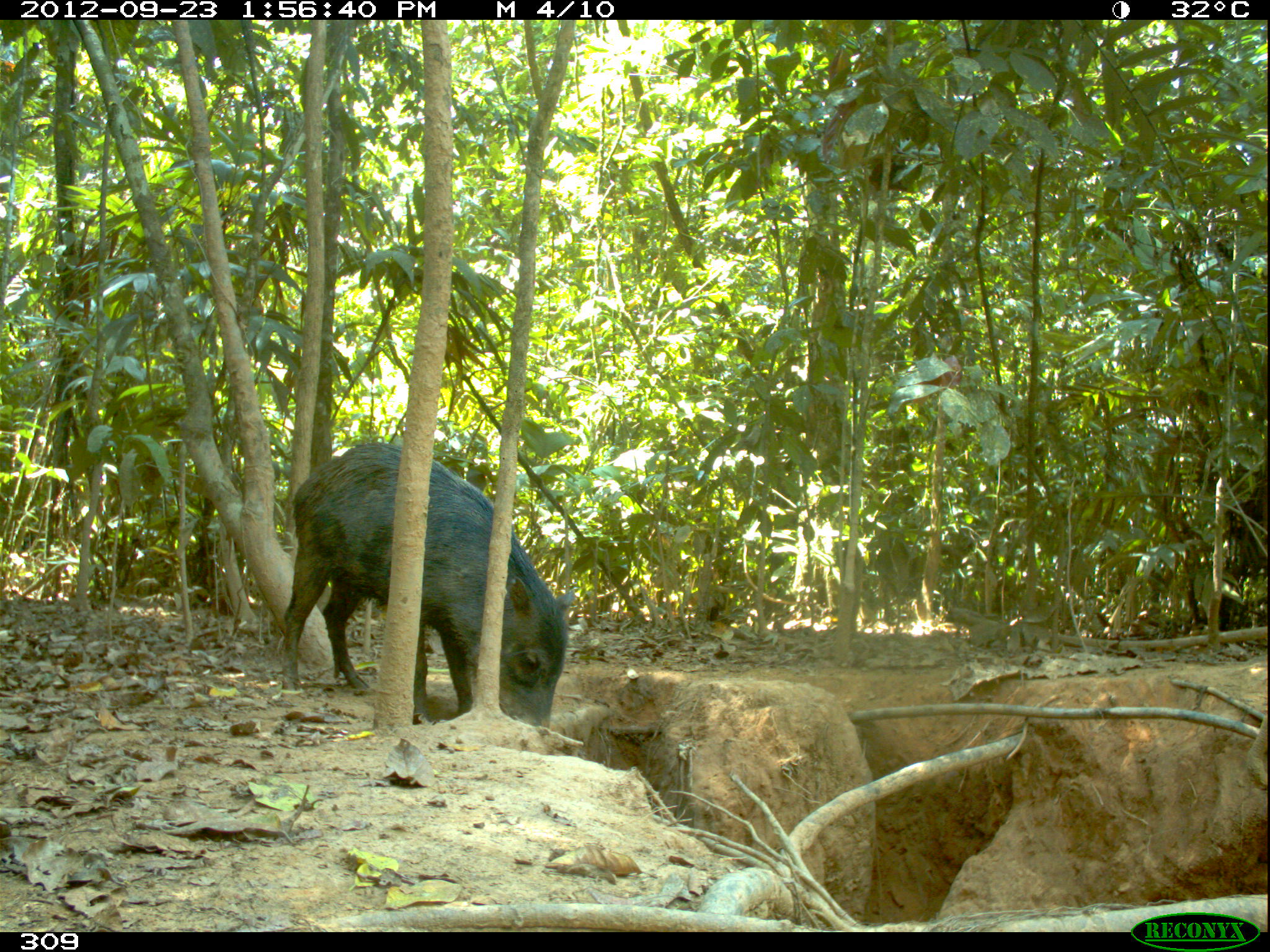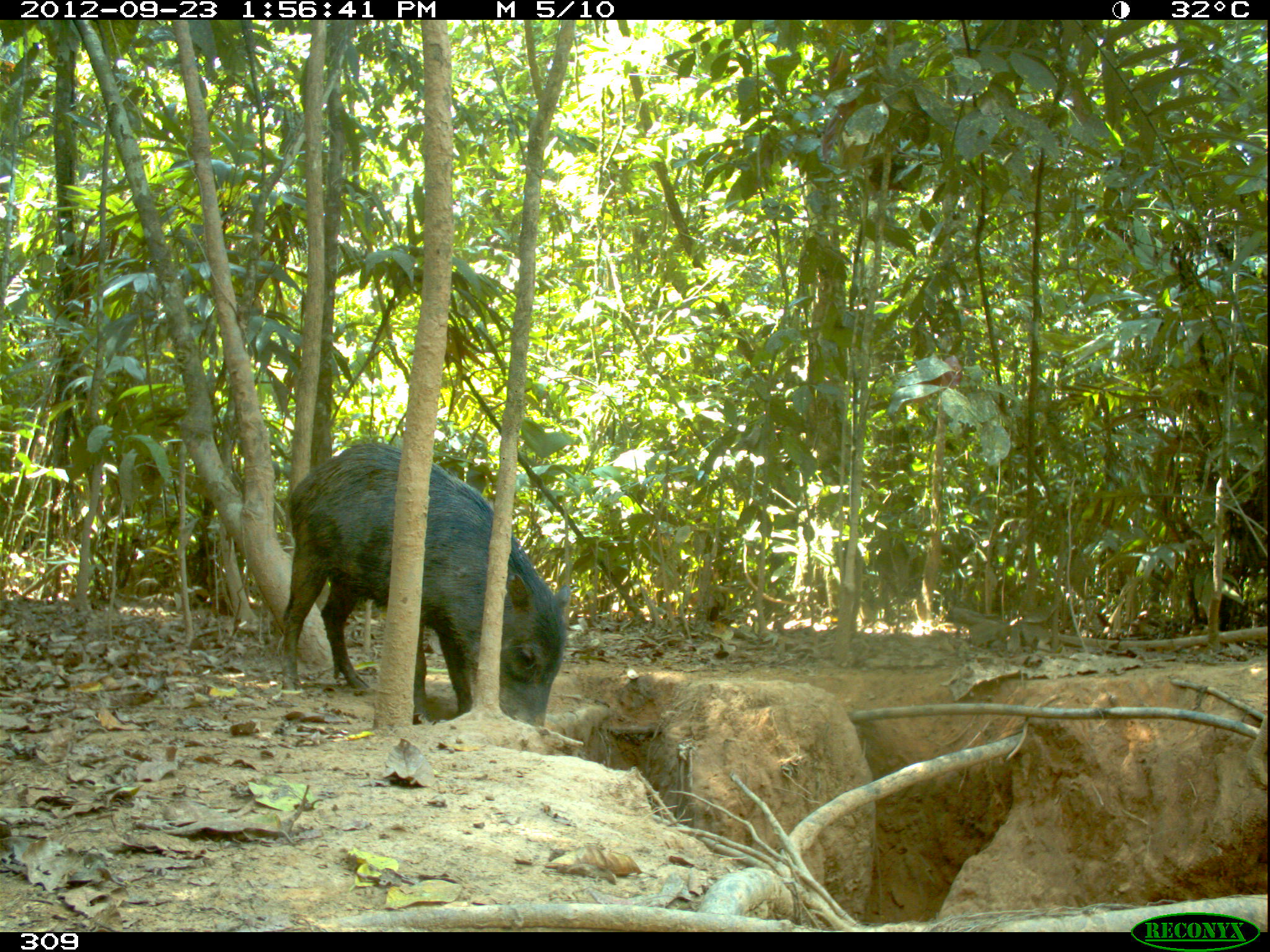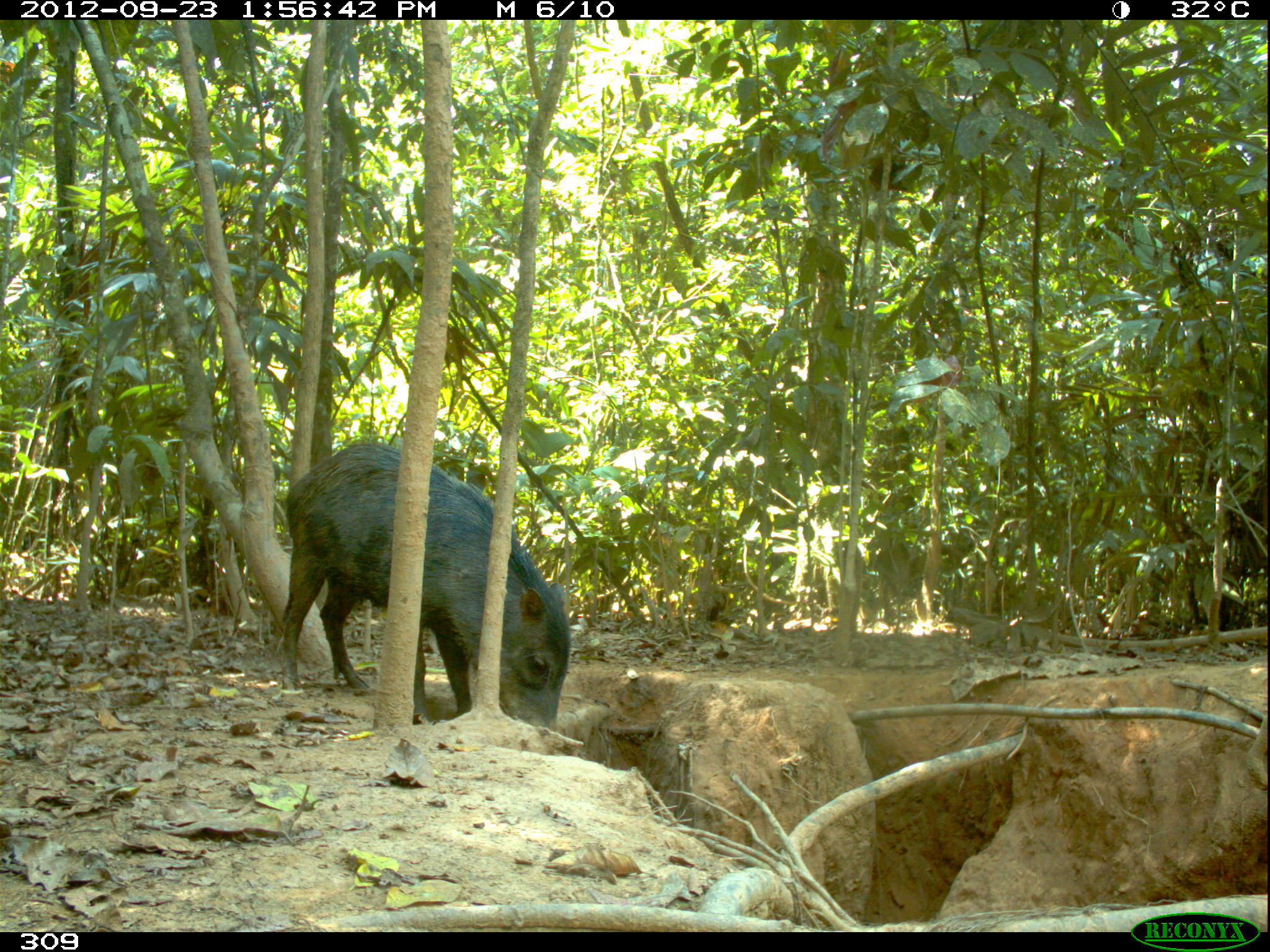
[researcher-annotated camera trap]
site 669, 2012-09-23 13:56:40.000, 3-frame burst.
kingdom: Animalia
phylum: Chordata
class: Mammalia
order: Artiodactyla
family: Tayassuidae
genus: Tayassu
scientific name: Tayassu pecari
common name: white-lipped peccary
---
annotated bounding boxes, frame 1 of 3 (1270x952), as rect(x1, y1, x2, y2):
tayassu pecari: rect(278, 439, 577, 735)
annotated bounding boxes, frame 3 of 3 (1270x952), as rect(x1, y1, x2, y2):
tayassu pecari: rect(273, 440, 571, 730)